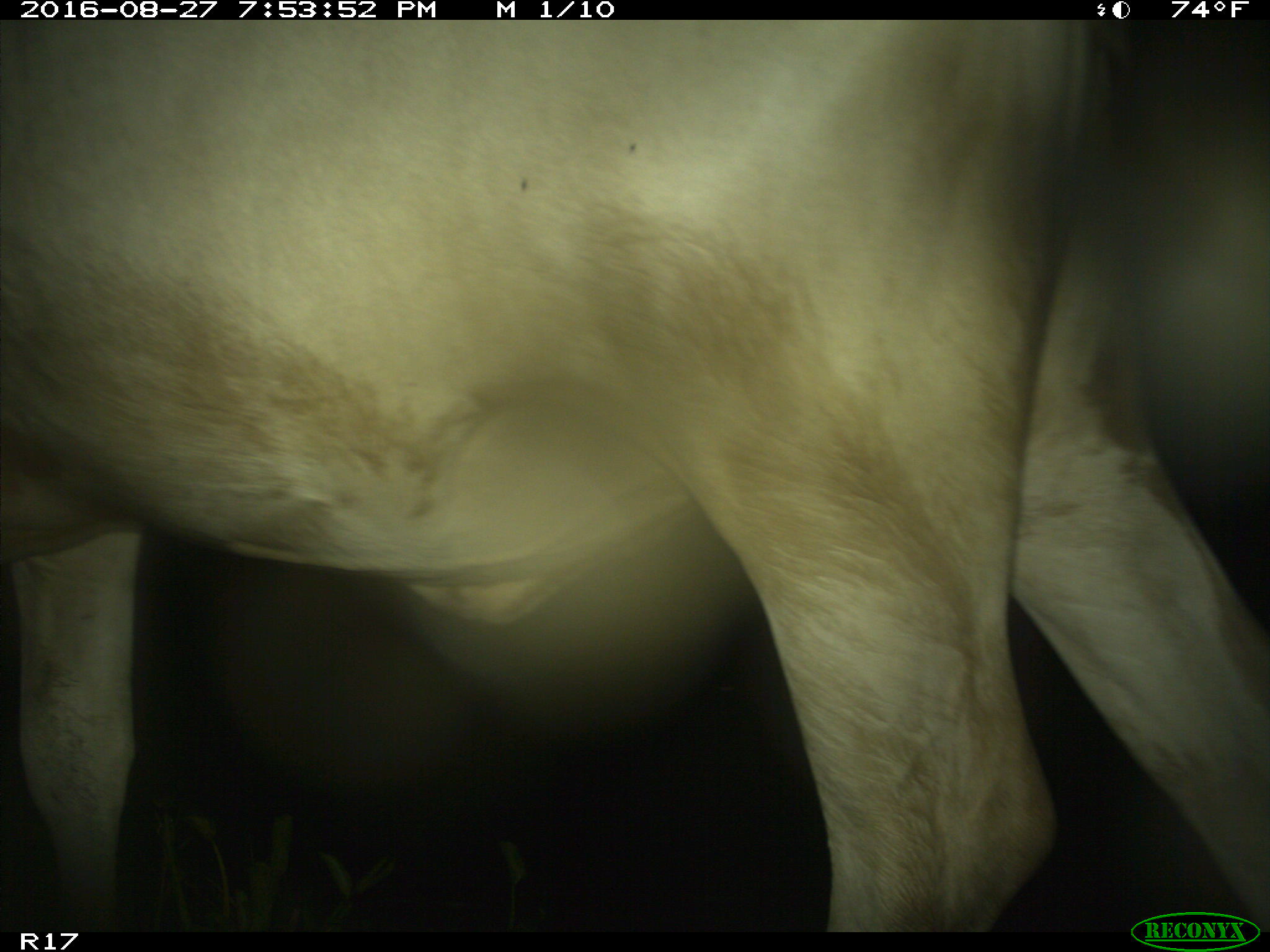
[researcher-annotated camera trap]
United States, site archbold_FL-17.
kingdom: Animalia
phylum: Chordata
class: Mammalia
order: Artiodactyla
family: Bovidae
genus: Bos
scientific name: Bos taurus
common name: domestic cow